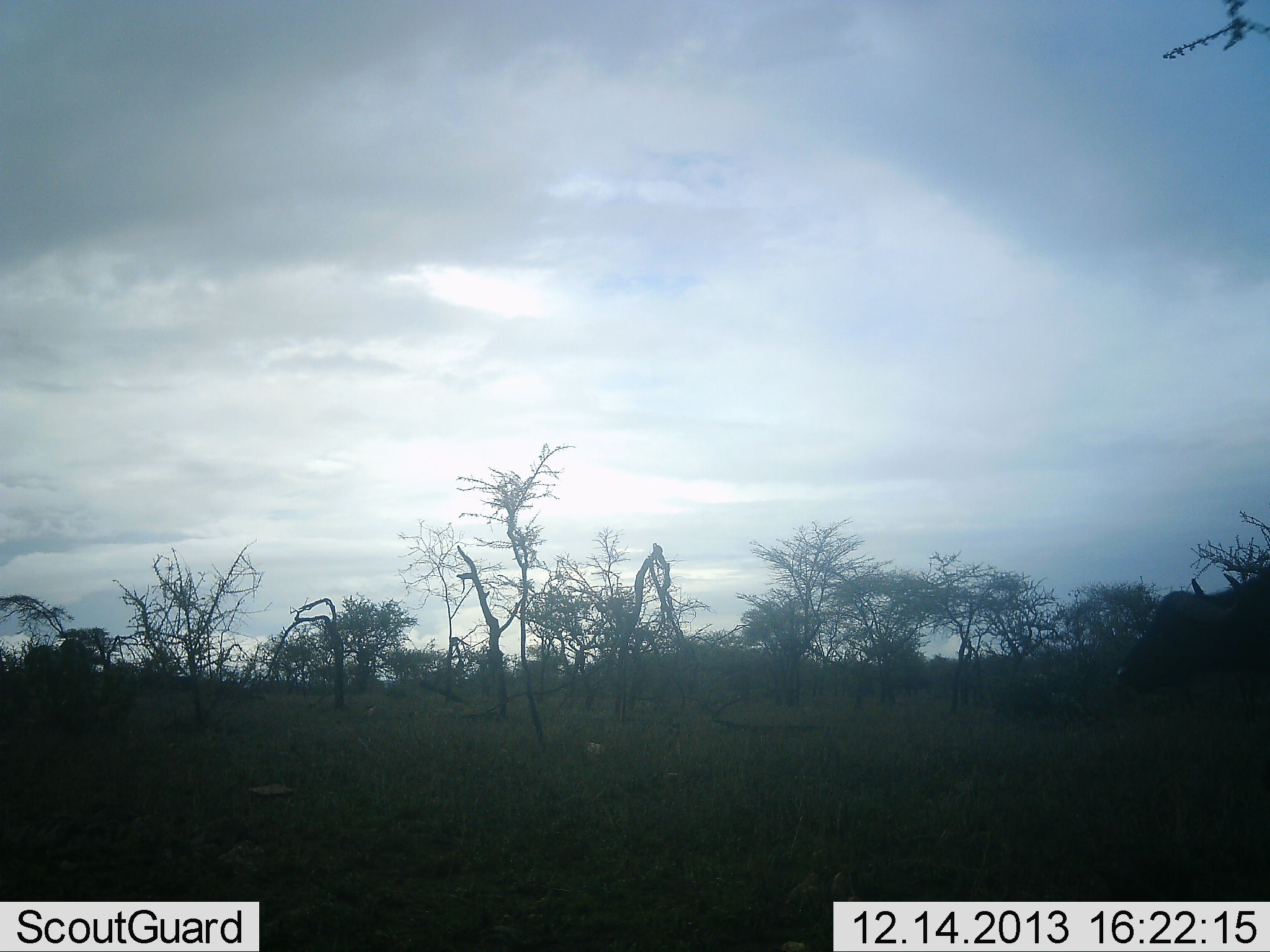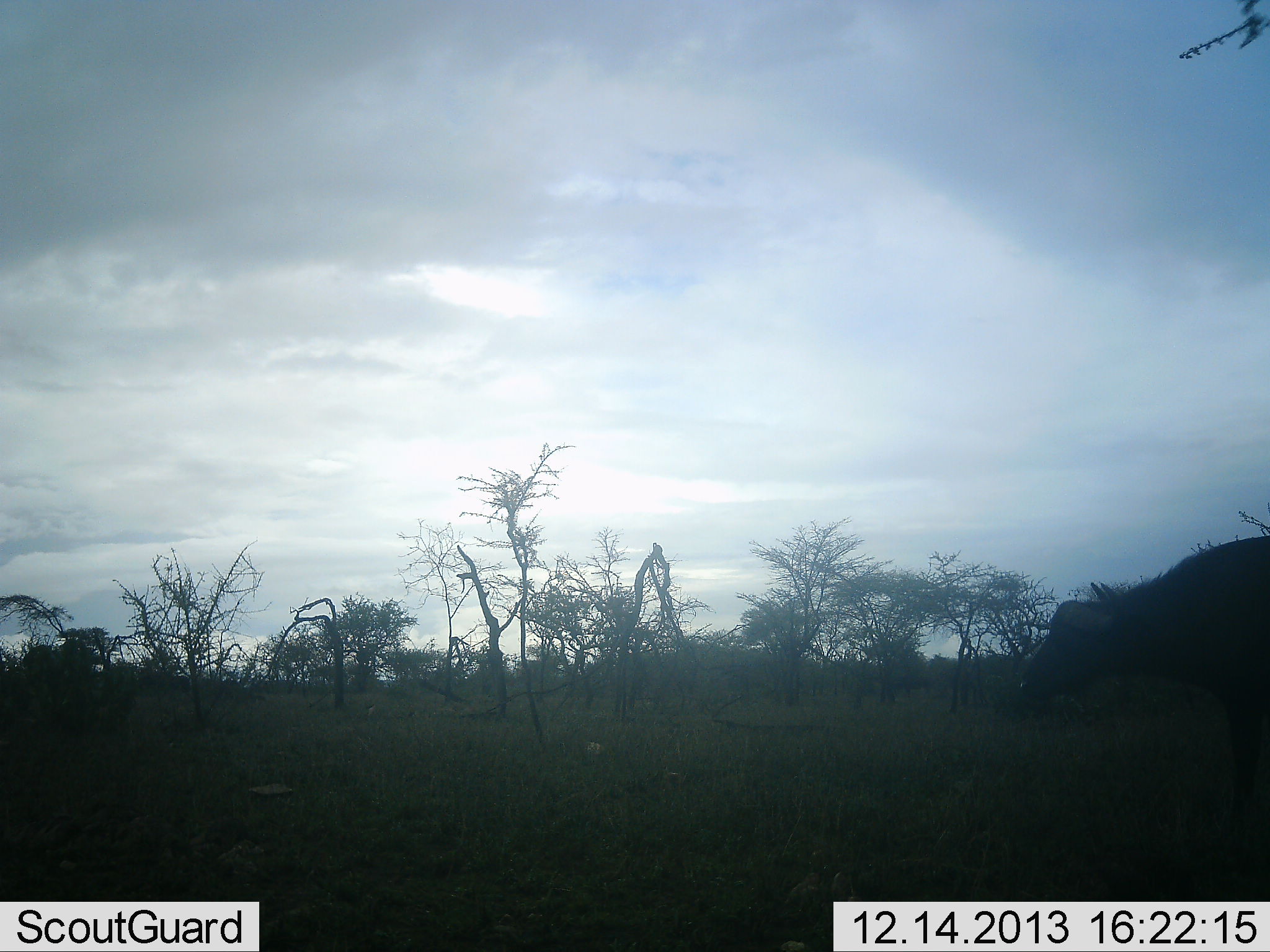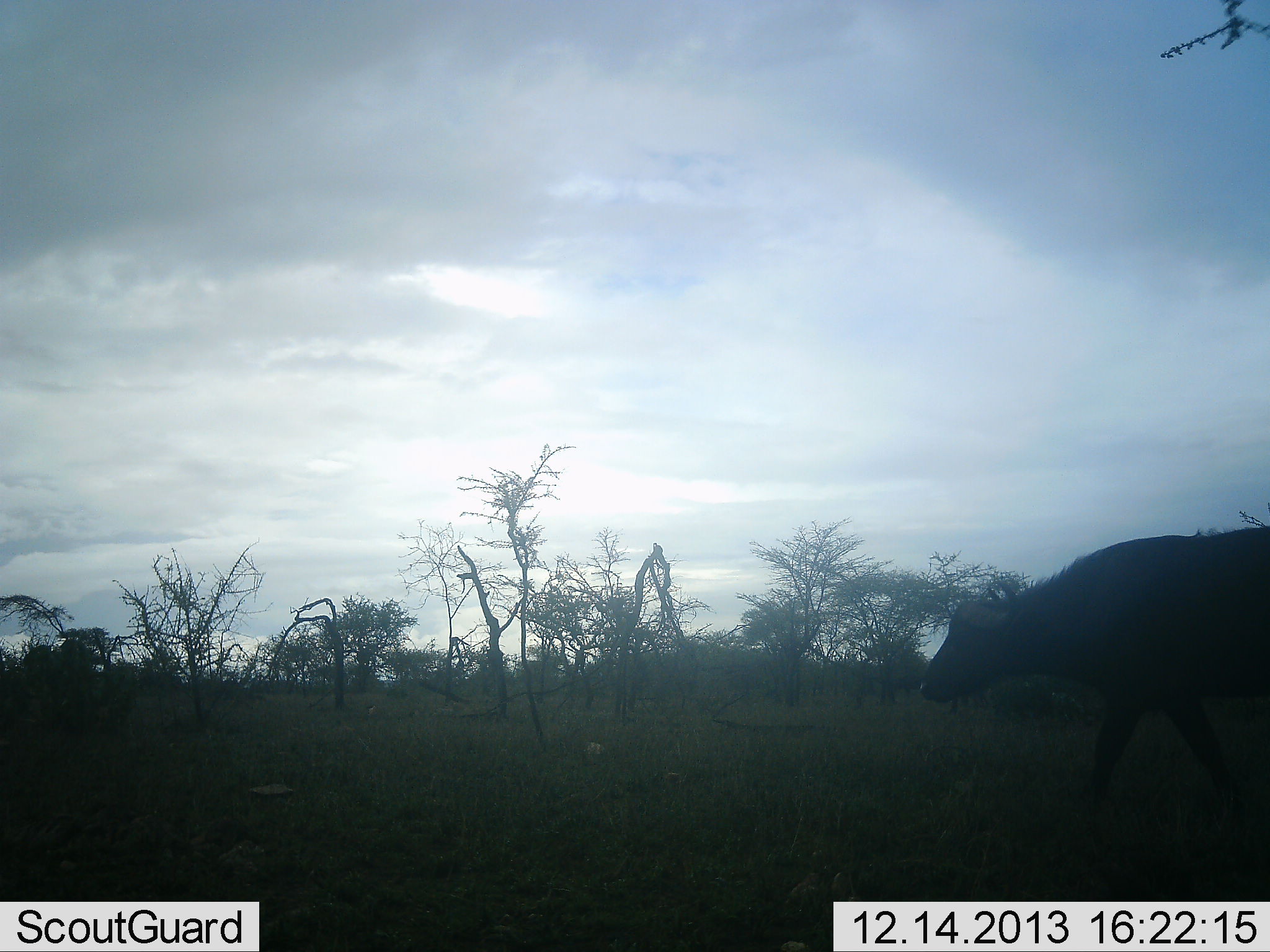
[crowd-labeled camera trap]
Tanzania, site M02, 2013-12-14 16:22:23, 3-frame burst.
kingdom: Animalia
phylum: Chordata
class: Mammalia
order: Artiodactyla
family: Bovidae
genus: Syncerus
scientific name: Syncerus caffer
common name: cape buffalo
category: buffalo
Buffalo (cape buffalo) (Syncerus caffer), count 1. Behavior (volunteer vote fractions): standing 7%, resting 0%, moving 97%, interacting 0%. Young present (vote fraction): 0%. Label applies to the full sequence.